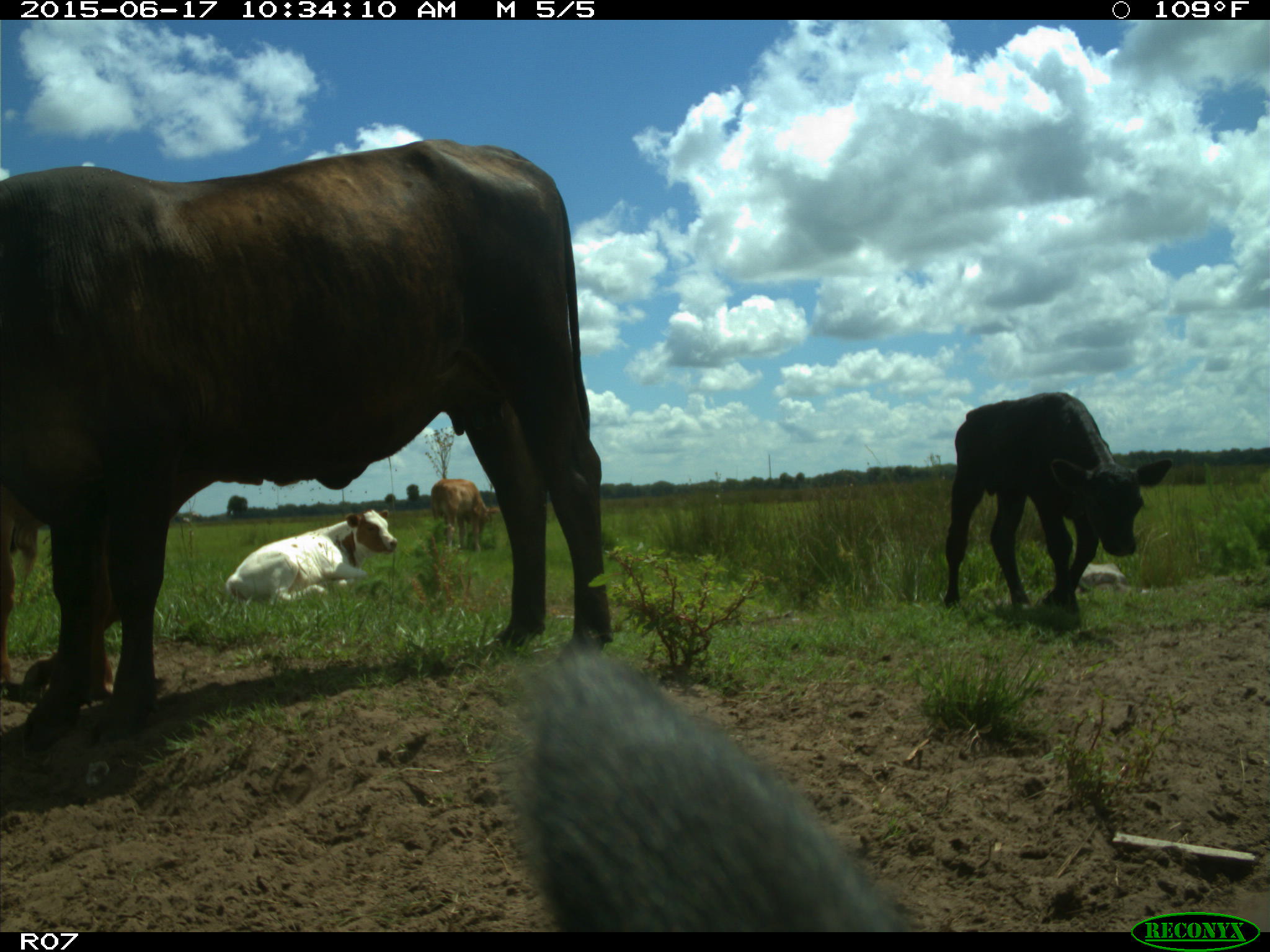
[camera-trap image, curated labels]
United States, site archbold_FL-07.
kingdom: Animalia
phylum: Chordata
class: Mammalia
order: Artiodactyla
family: Bovidae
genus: Bos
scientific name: Bos taurus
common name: domestic cow